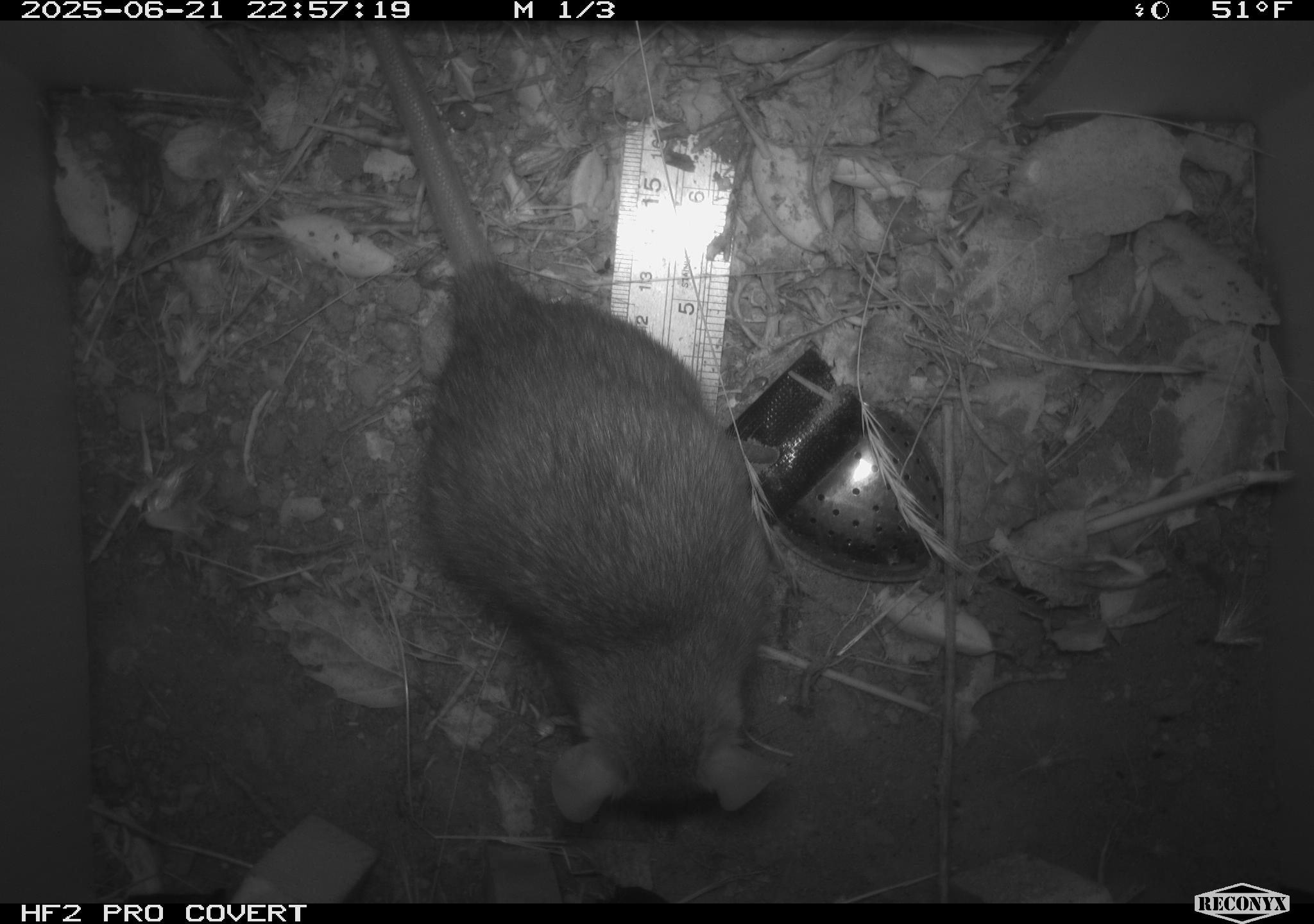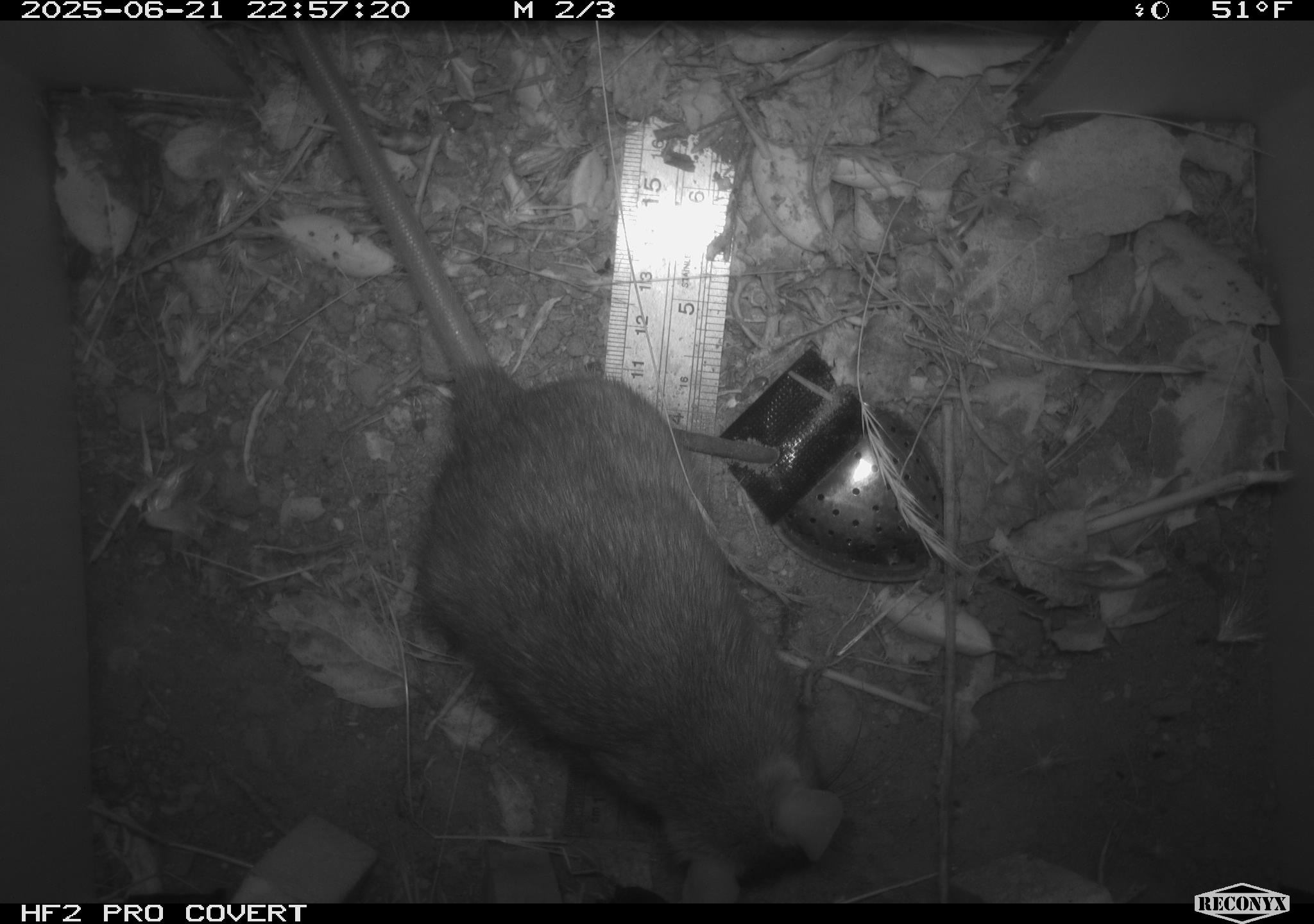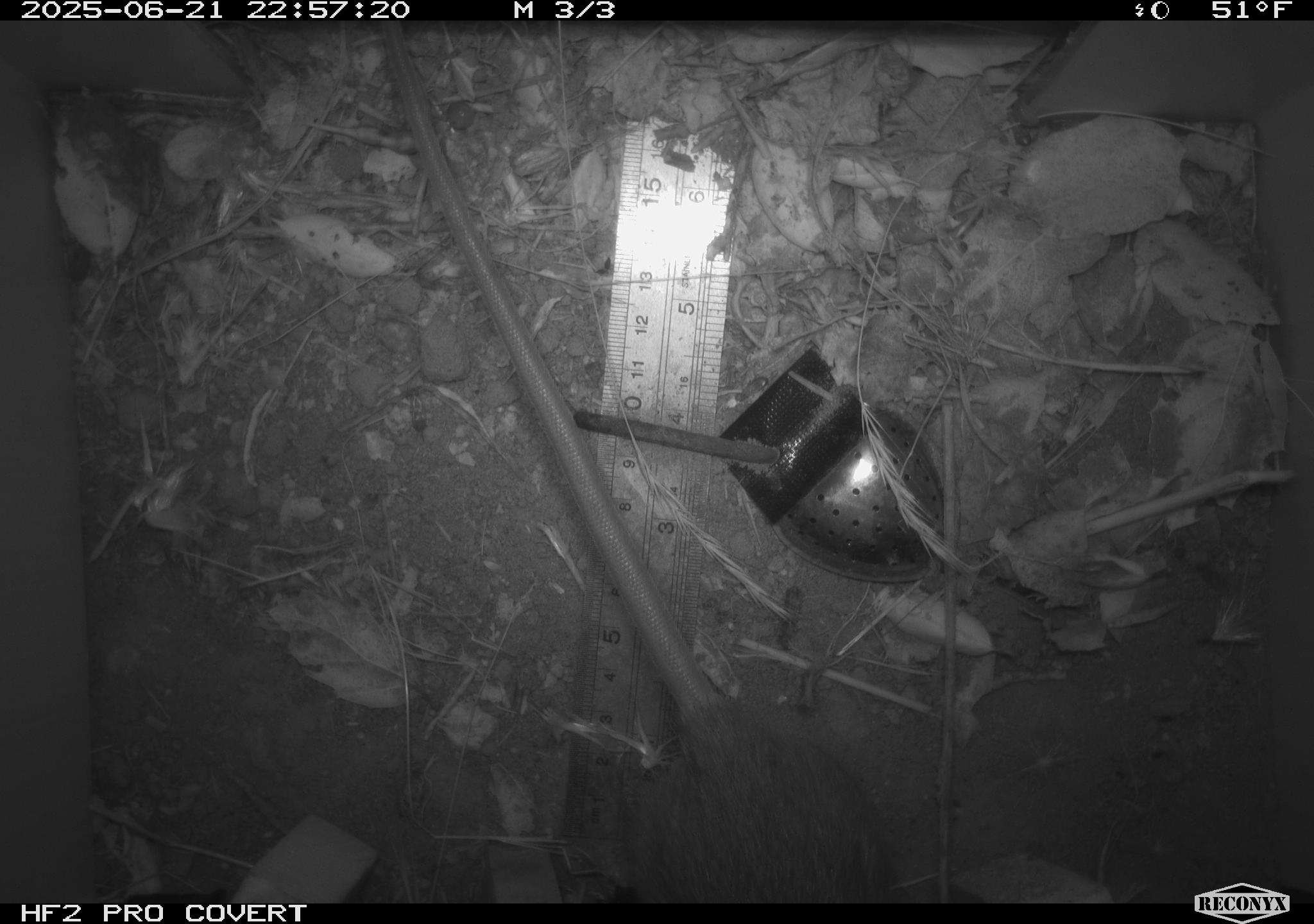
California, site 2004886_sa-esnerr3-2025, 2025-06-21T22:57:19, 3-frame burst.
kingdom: Animalia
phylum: Chordata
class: Mammalia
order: Rodentia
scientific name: Rodentia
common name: rodent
Rodent (Rodentia).